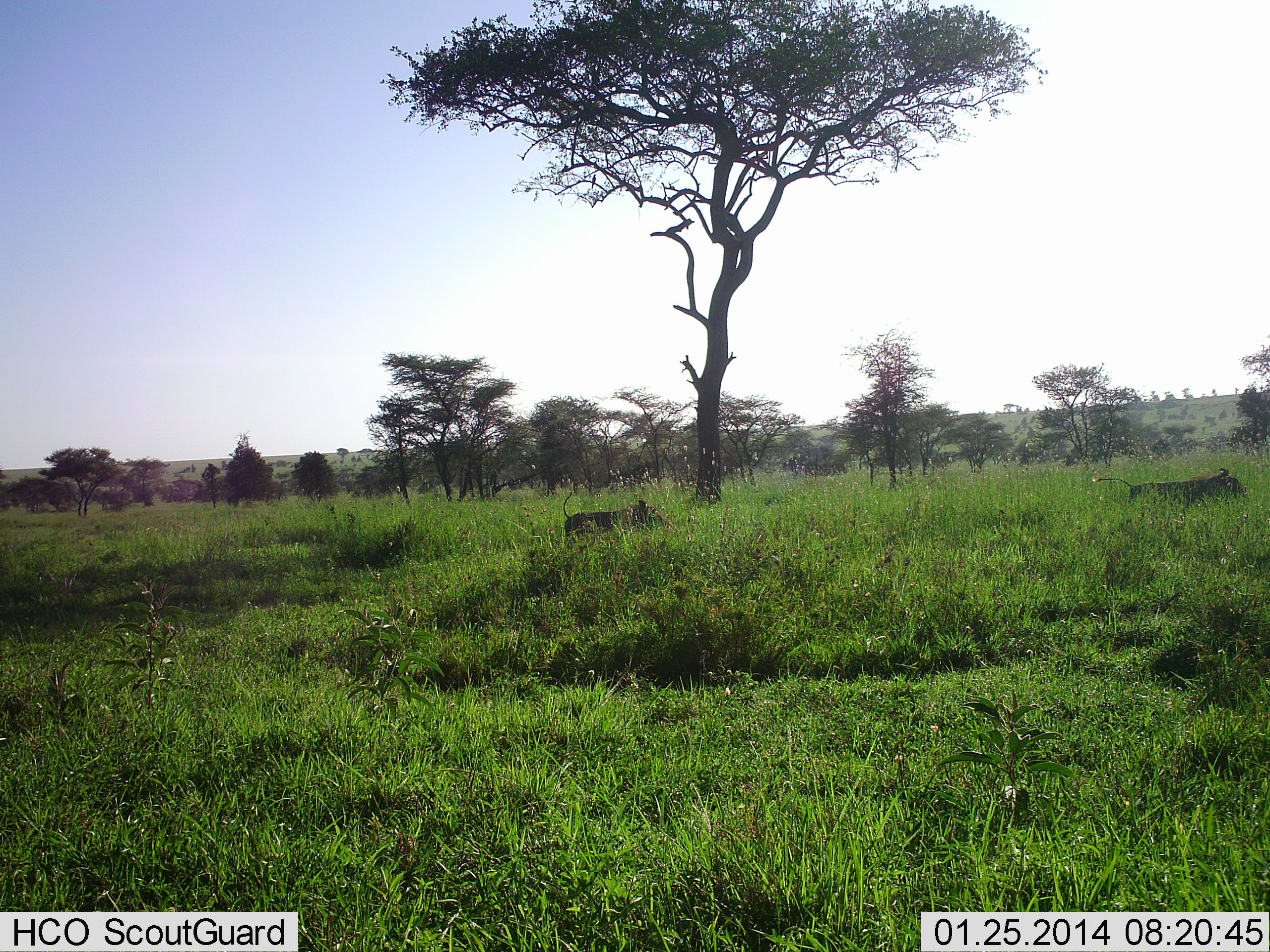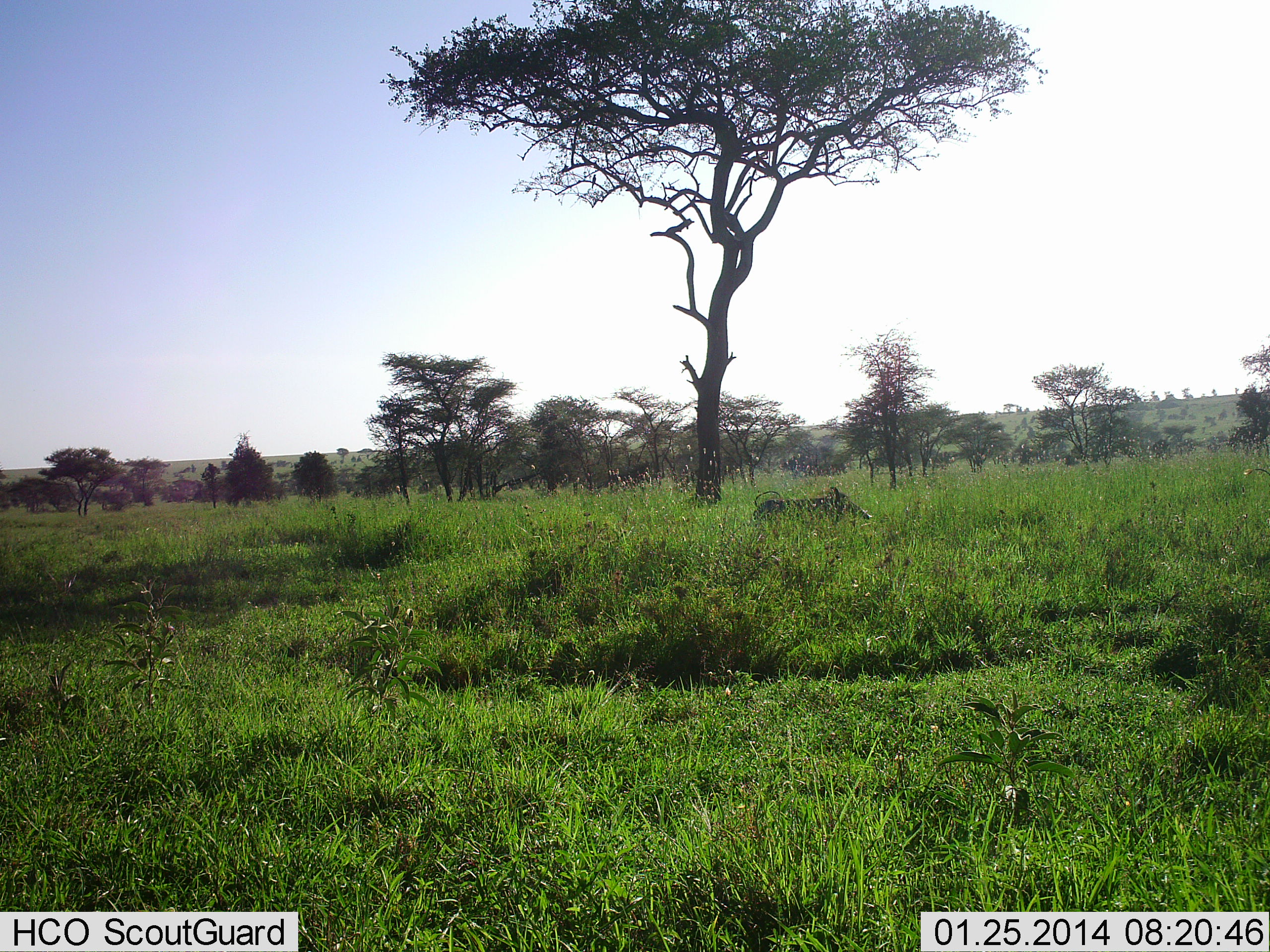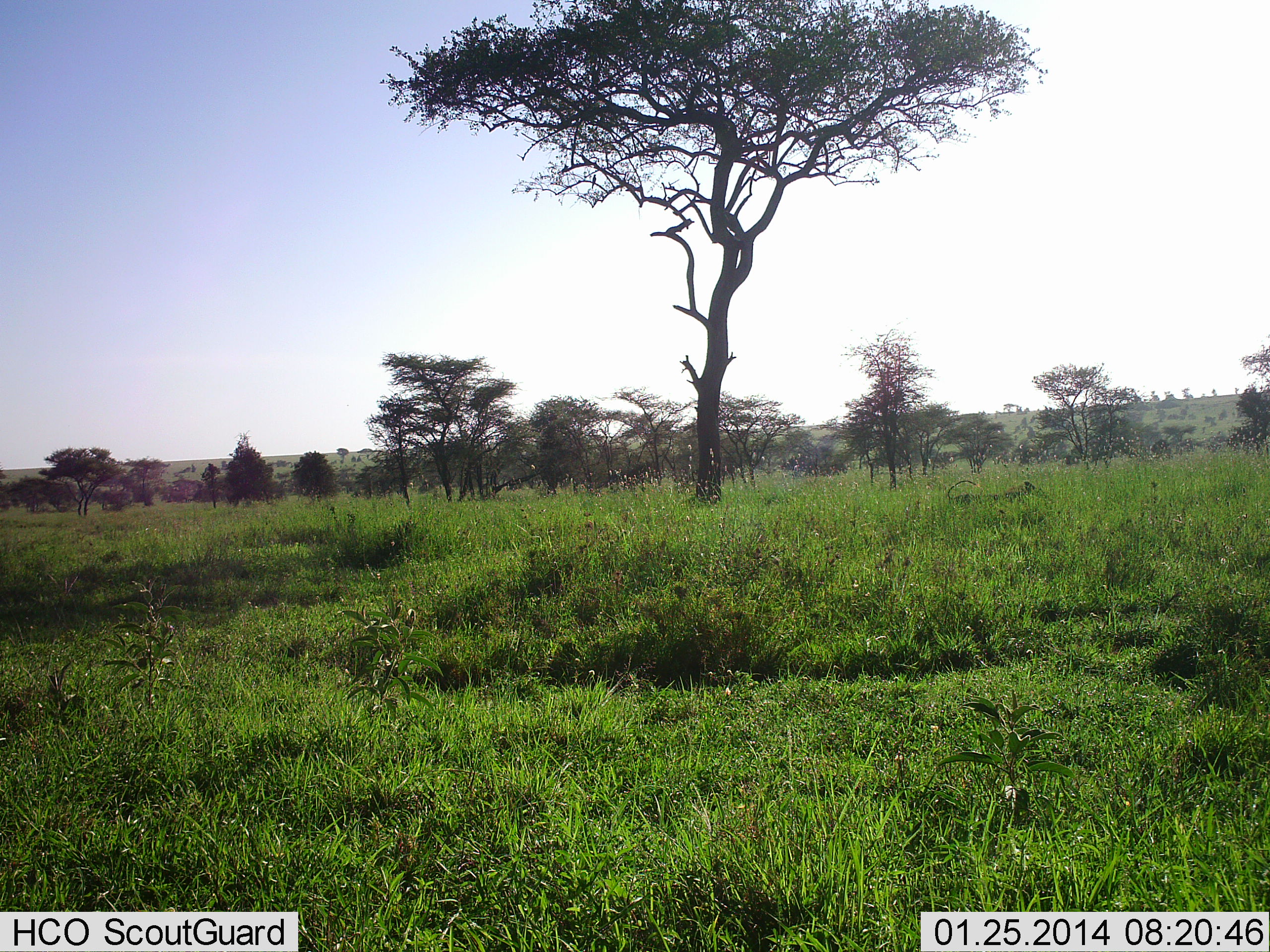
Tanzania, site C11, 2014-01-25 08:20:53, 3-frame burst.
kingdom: Animalia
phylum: Chordata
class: Mammalia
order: Artiodactyla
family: Suidae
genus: Phacochoerus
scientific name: Phacochoerus africanus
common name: warthog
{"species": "warthog (Phacochoerus africanus)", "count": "2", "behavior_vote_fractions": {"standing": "0%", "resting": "0%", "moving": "100%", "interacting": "0%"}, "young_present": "0%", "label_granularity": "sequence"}